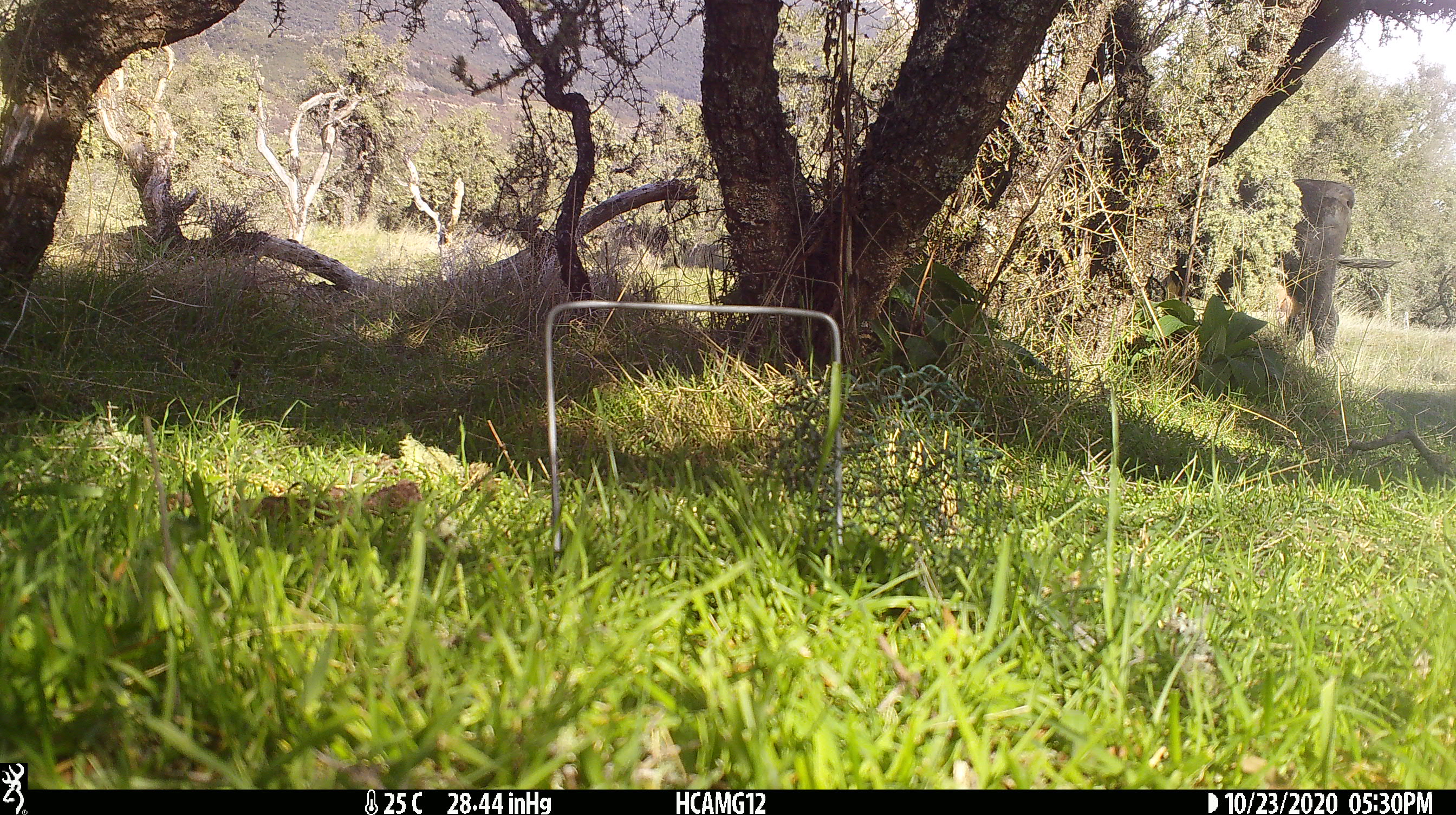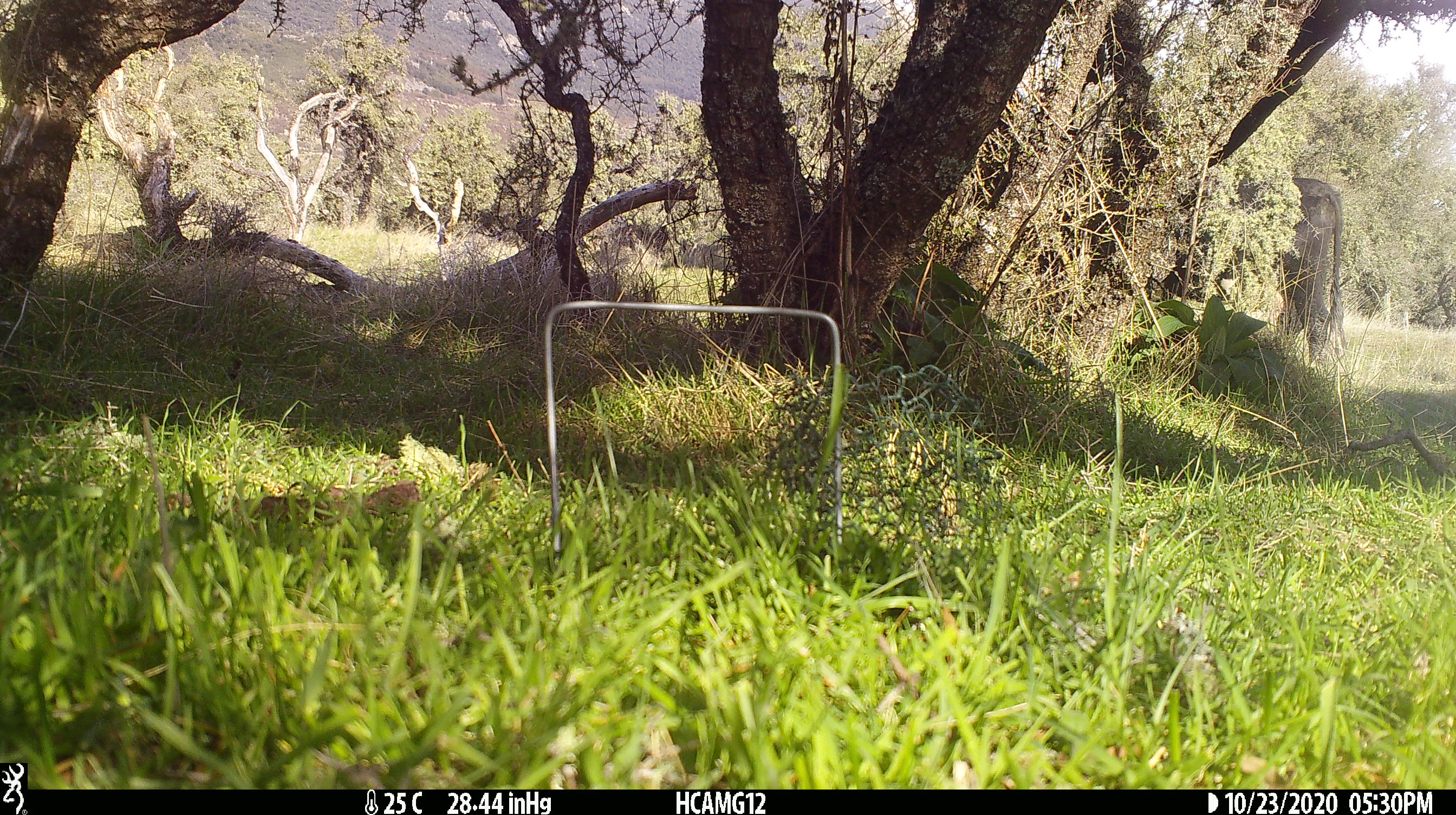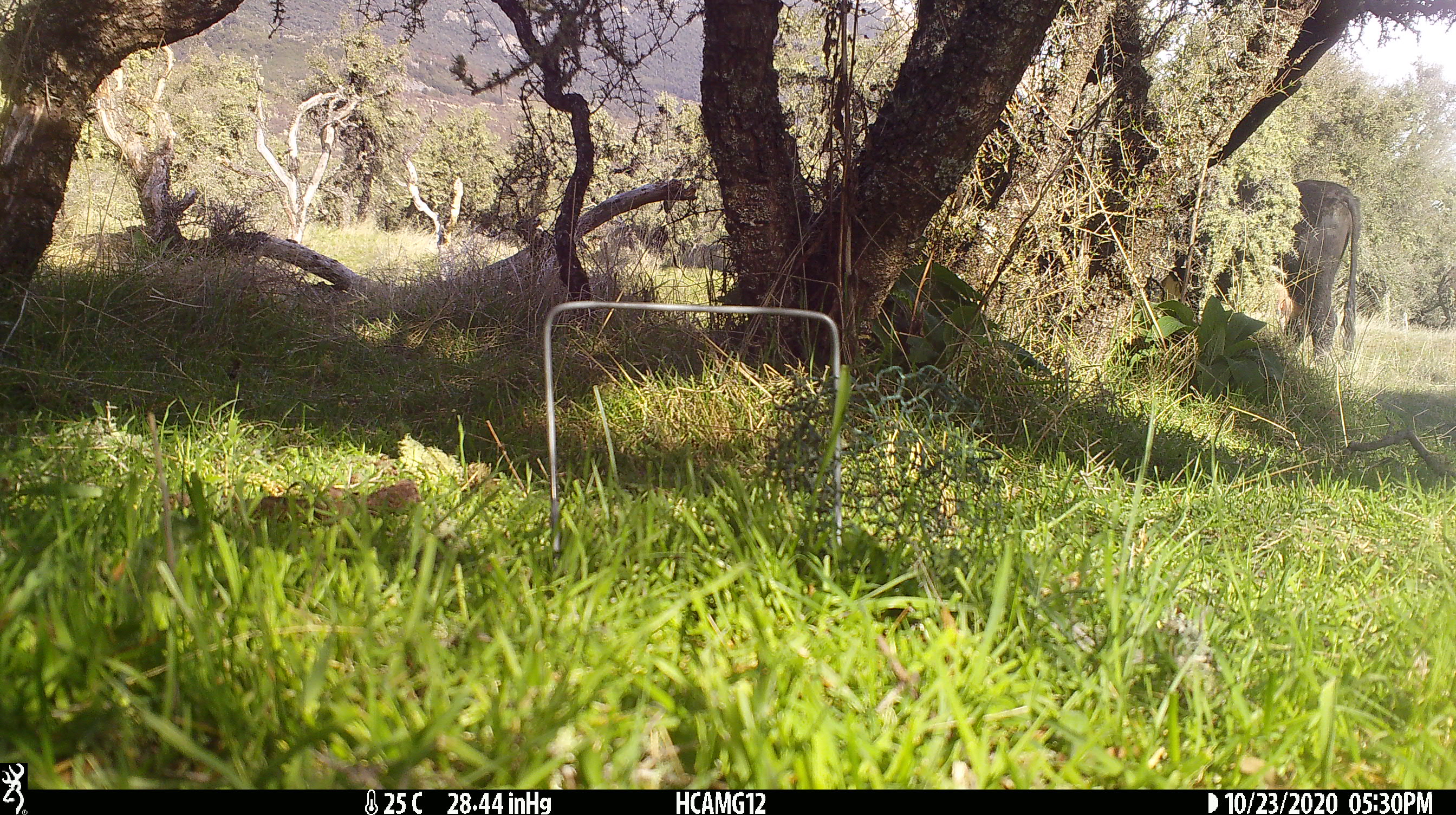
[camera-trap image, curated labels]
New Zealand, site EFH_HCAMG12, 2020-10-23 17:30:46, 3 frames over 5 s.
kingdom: Animalia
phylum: Chordata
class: Mammalia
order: Artiodactyla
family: Bovidae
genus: Bos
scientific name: Bos taurus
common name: domestic cow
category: cow